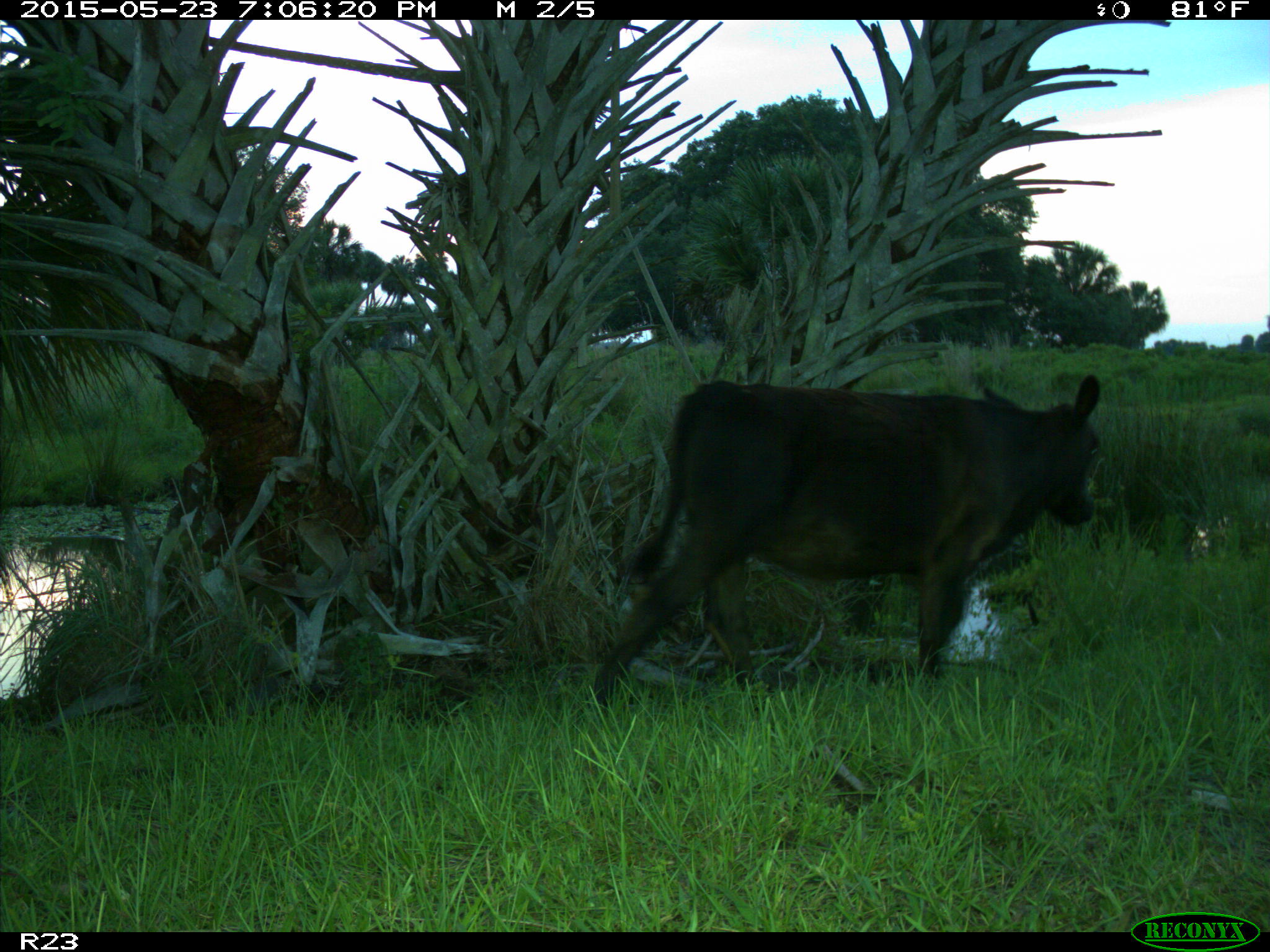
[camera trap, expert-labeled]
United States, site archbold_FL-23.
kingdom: Animalia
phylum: Chordata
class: Mammalia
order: Artiodactyla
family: Bovidae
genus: Bos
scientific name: Bos taurus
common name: domestic cow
Bos taurus (domestic cow).